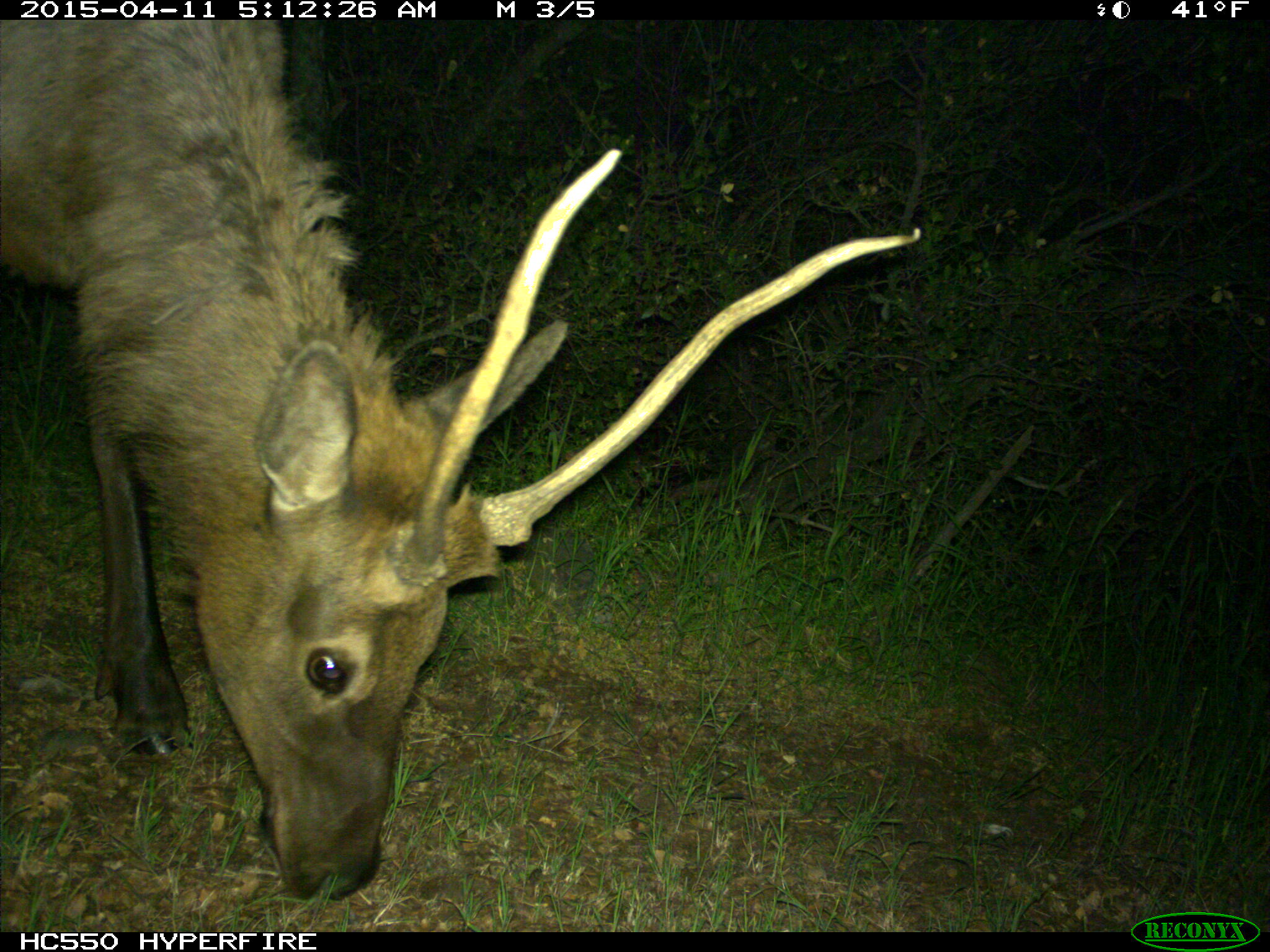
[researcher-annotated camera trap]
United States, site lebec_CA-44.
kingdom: Animalia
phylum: Chordata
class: Mammalia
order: Artiodactyla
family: Cervidae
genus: Cervus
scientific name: Cervus canadensis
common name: elk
Cervus canadensis (elk).